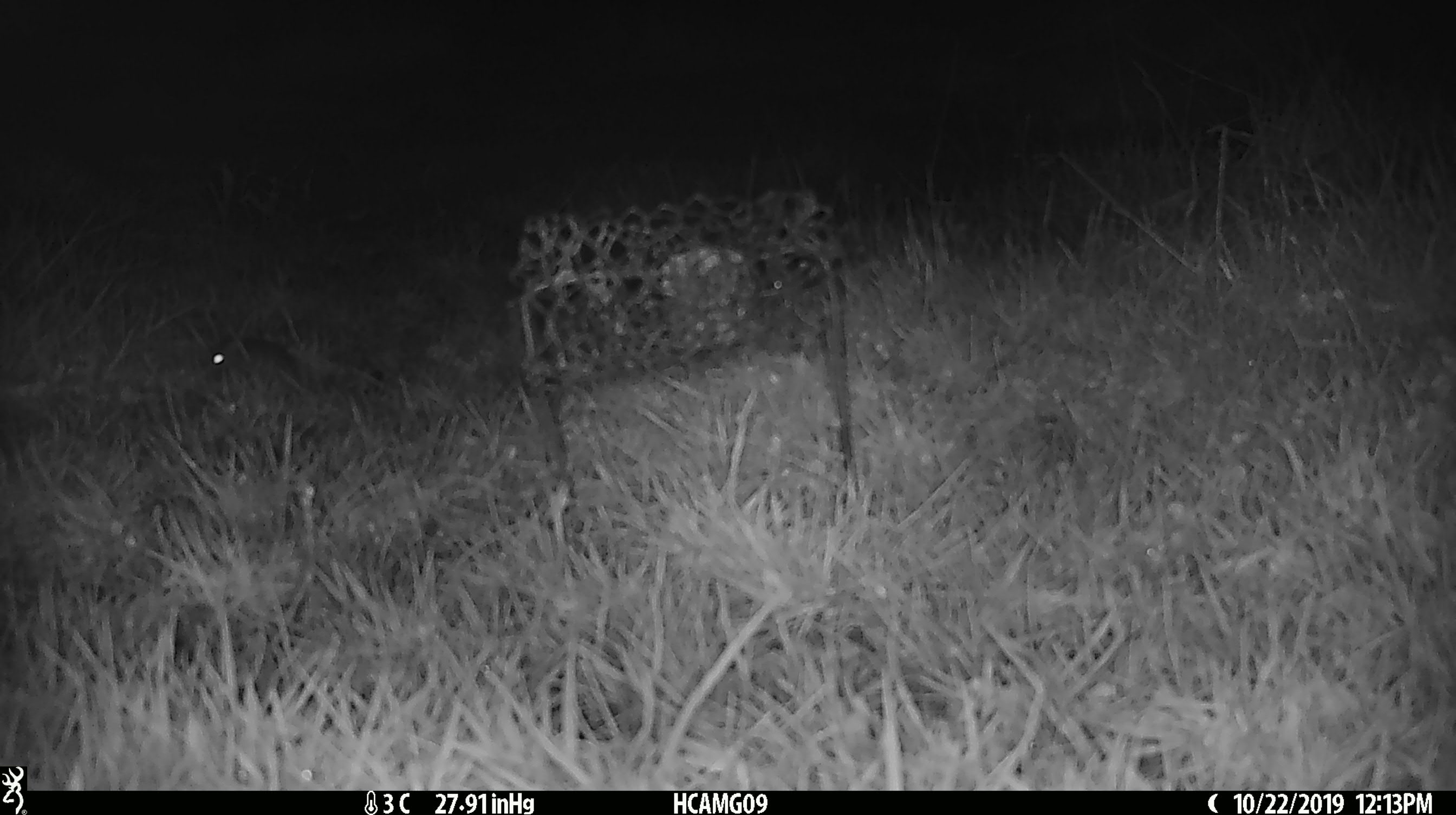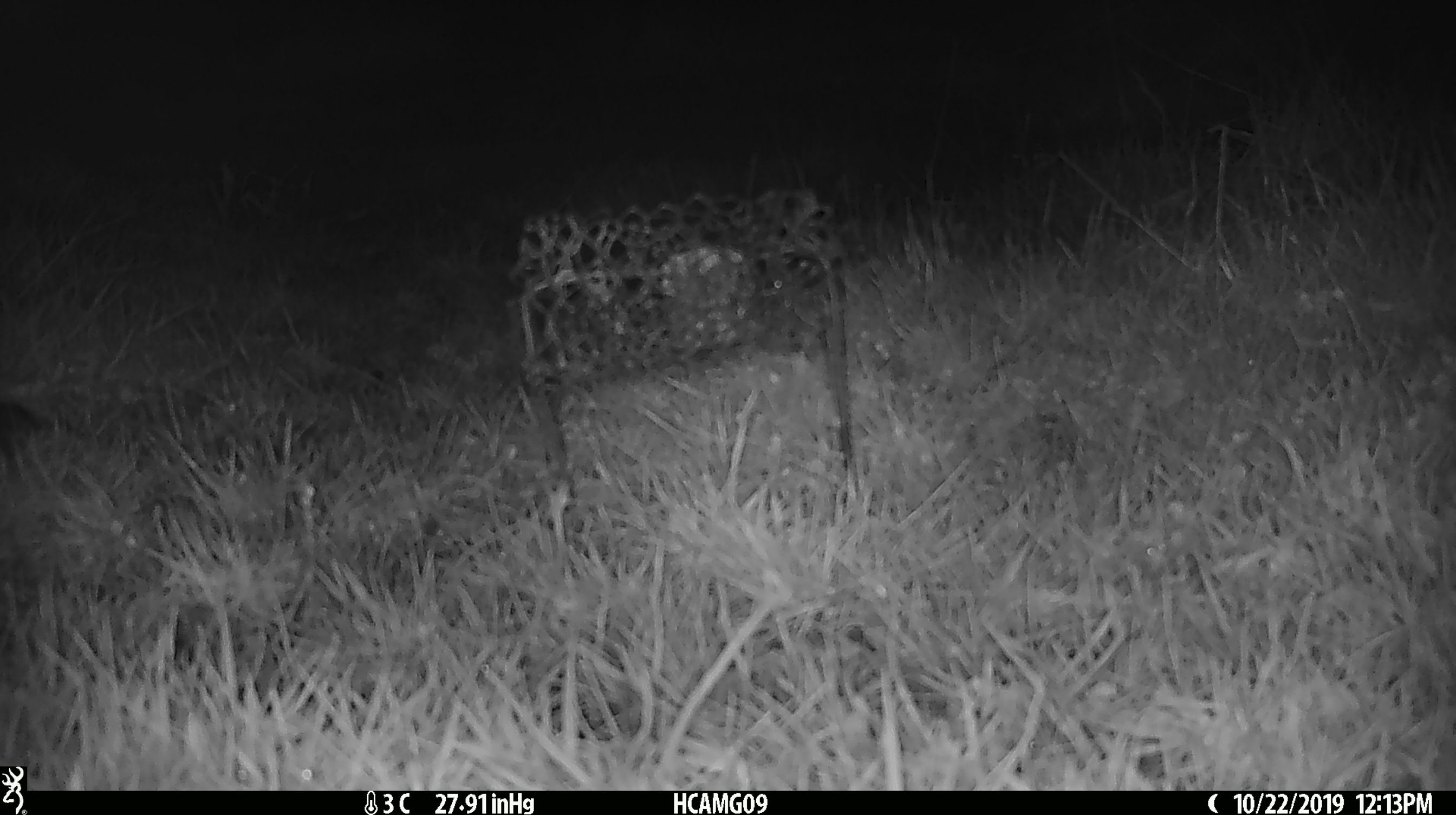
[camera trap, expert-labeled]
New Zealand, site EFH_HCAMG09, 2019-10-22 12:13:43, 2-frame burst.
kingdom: Animalia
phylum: Chordata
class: Mammalia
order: Rodentia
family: Muridae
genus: Mus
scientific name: Mus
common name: mouse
Mouse (Mus).